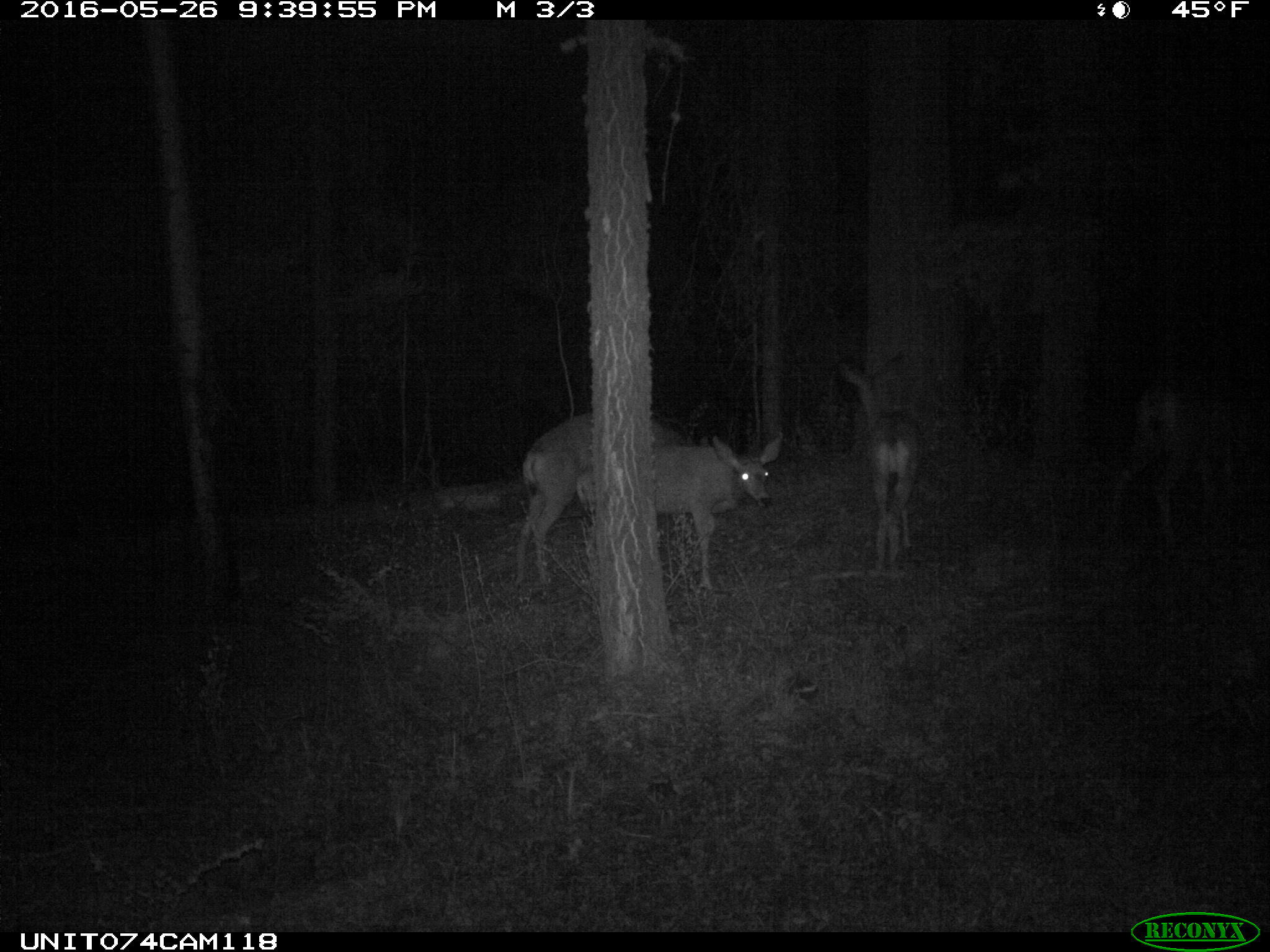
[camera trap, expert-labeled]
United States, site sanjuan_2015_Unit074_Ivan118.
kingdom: Animalia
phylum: Chordata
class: Mammalia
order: Artiodactyla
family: Cervidae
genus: Odocoileus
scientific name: Odocoileus hemionus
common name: mule deer